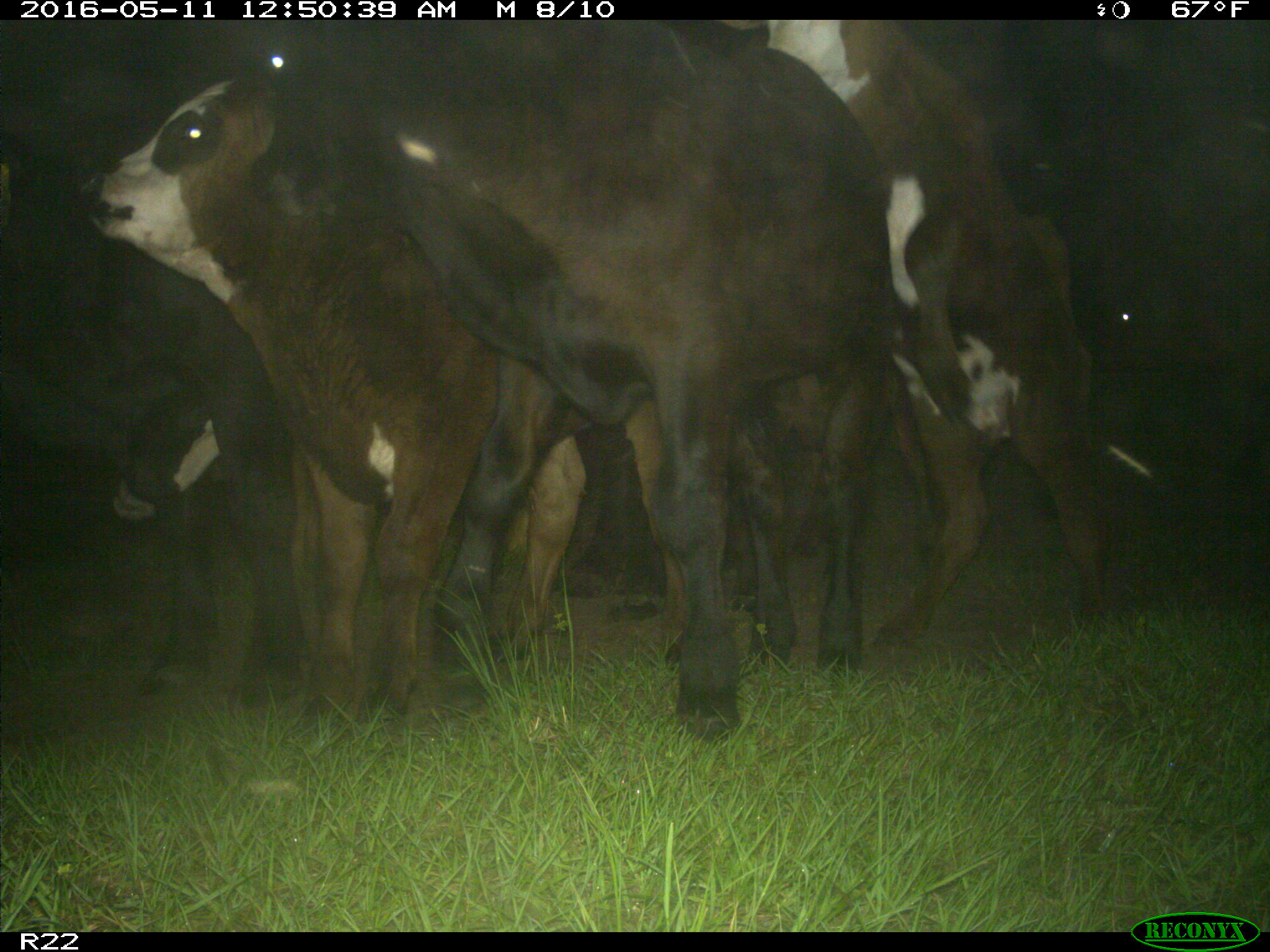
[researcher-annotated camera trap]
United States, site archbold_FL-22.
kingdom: Animalia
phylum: Chordata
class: Mammalia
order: Artiodactyla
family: Bovidae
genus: Bos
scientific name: Bos taurus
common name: domestic cow